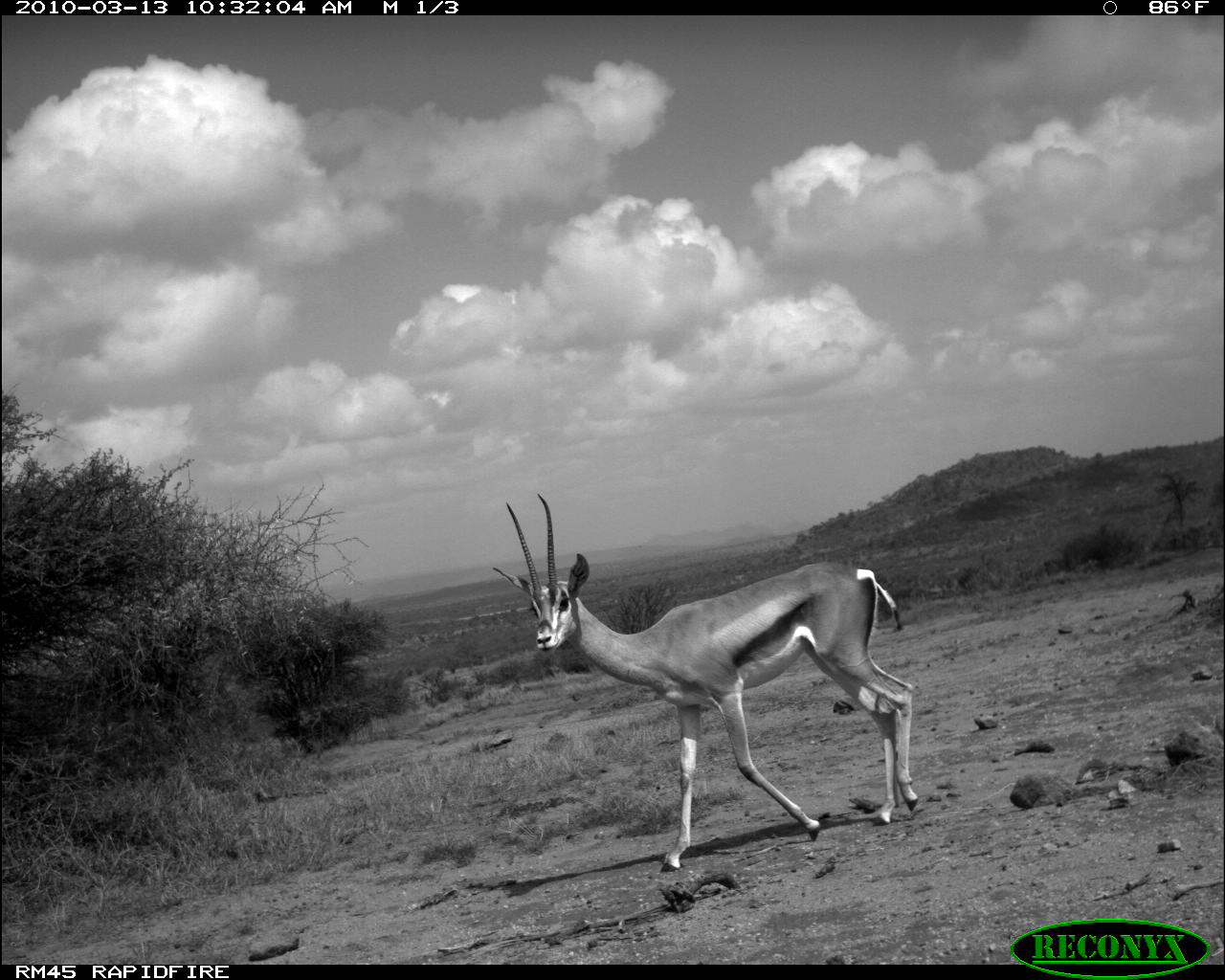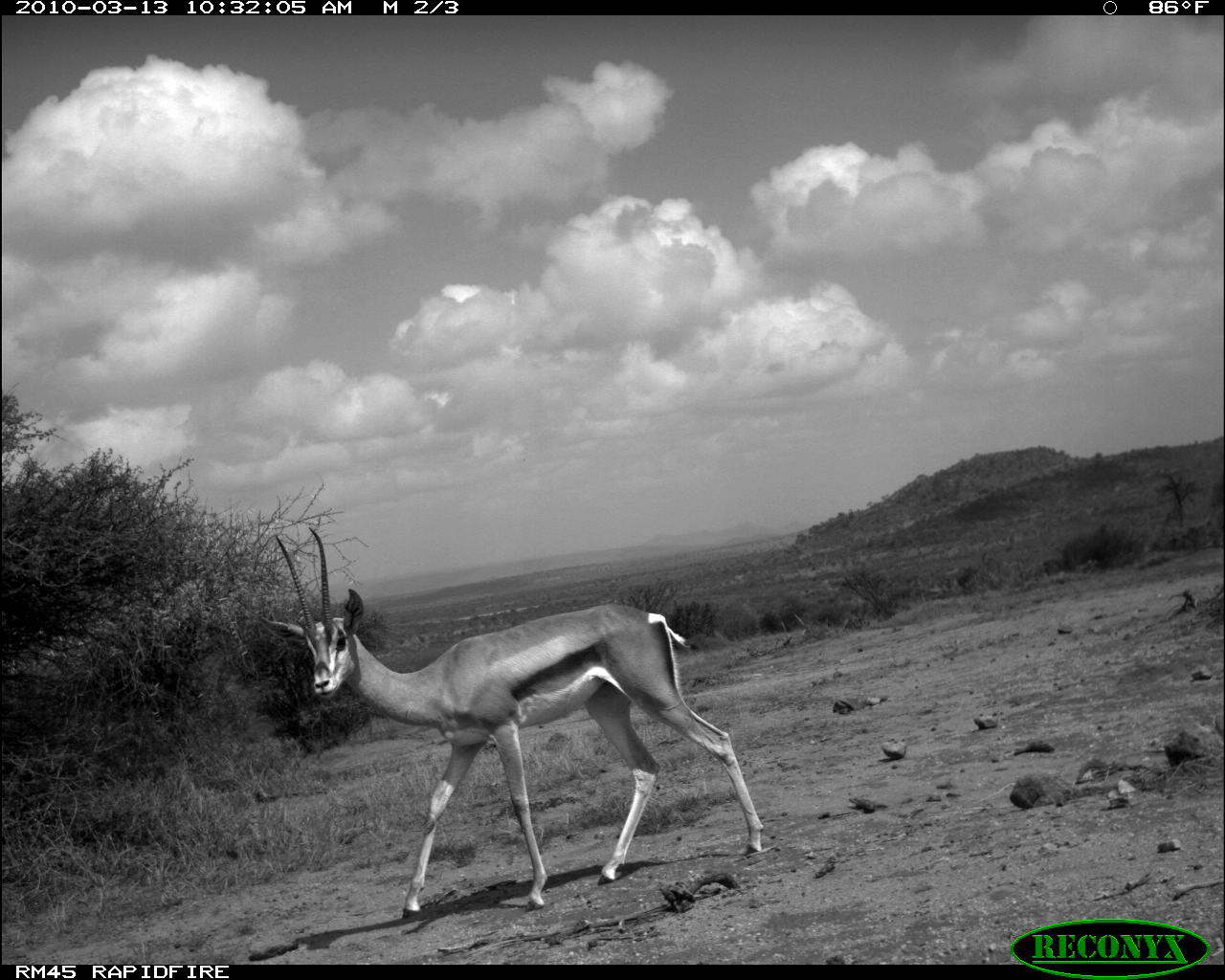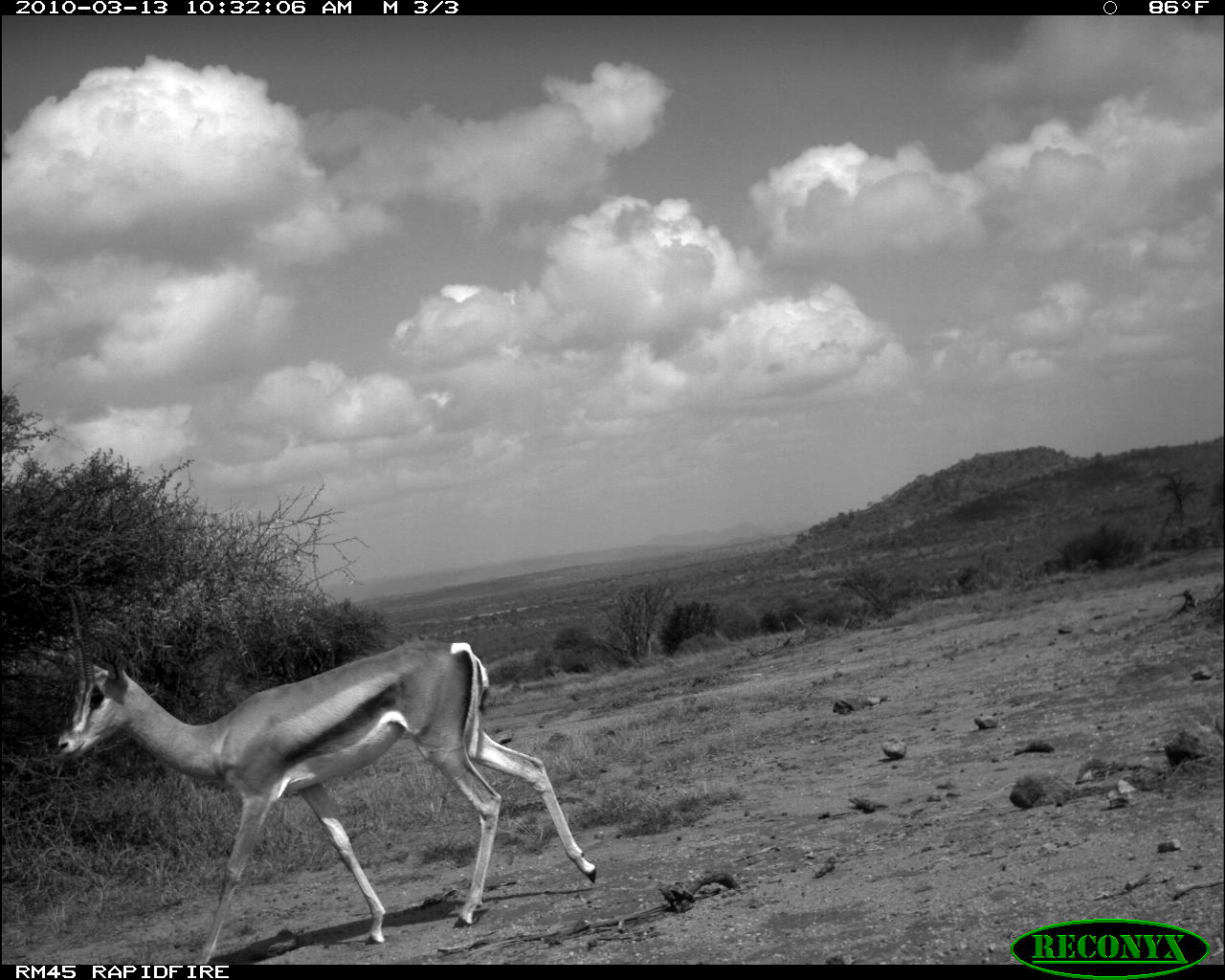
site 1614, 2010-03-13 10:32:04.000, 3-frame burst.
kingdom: Animalia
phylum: Chordata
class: Mammalia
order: Artiodactyla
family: Bovidae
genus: Nanger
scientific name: Nanger granti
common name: grant's gazelle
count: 1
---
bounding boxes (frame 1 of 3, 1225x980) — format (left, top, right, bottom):
nanger granti: (490, 491, 921, 874)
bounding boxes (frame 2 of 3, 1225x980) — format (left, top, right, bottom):
nanger granti: (255, 525, 758, 921)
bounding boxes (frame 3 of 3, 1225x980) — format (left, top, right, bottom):
nanger granti: (51, 589, 598, 964)